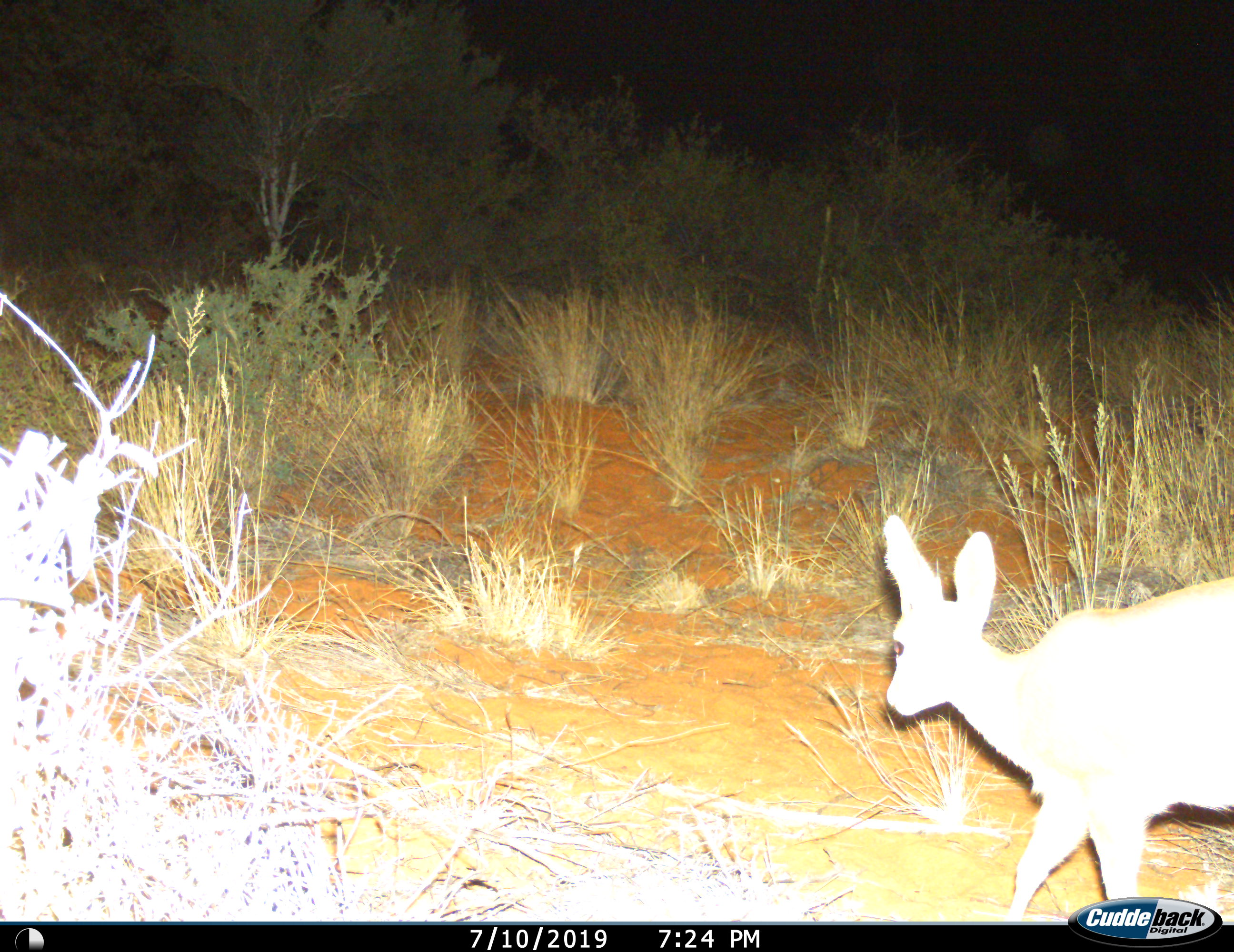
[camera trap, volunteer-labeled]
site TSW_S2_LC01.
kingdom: Animalia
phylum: Chordata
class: Mammalia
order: Artiodactyla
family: Bovidae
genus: Raphicerus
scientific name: Raphicerus campestris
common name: steenbok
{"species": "steenbok (Raphicerus campestris)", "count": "1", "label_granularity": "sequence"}